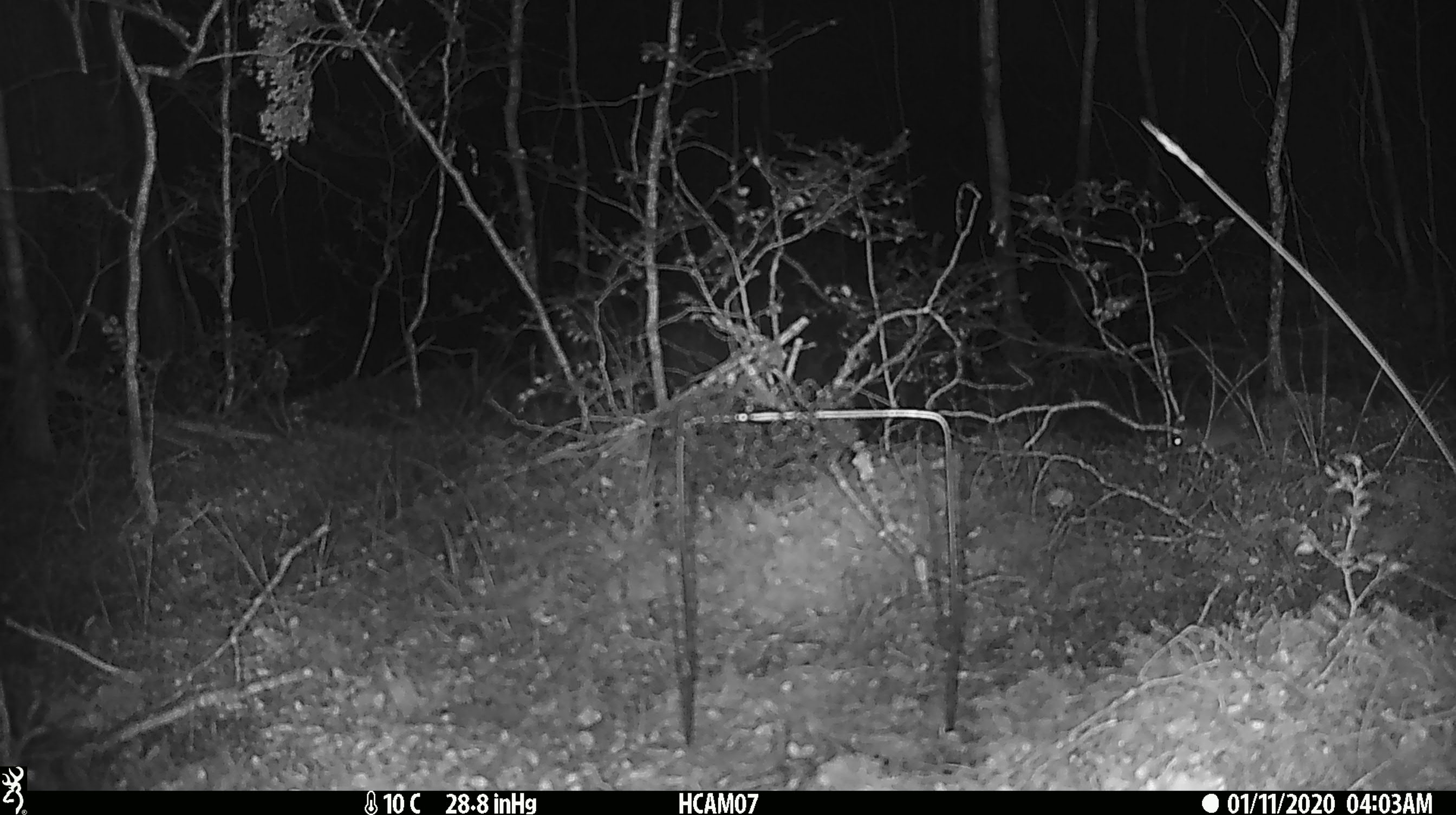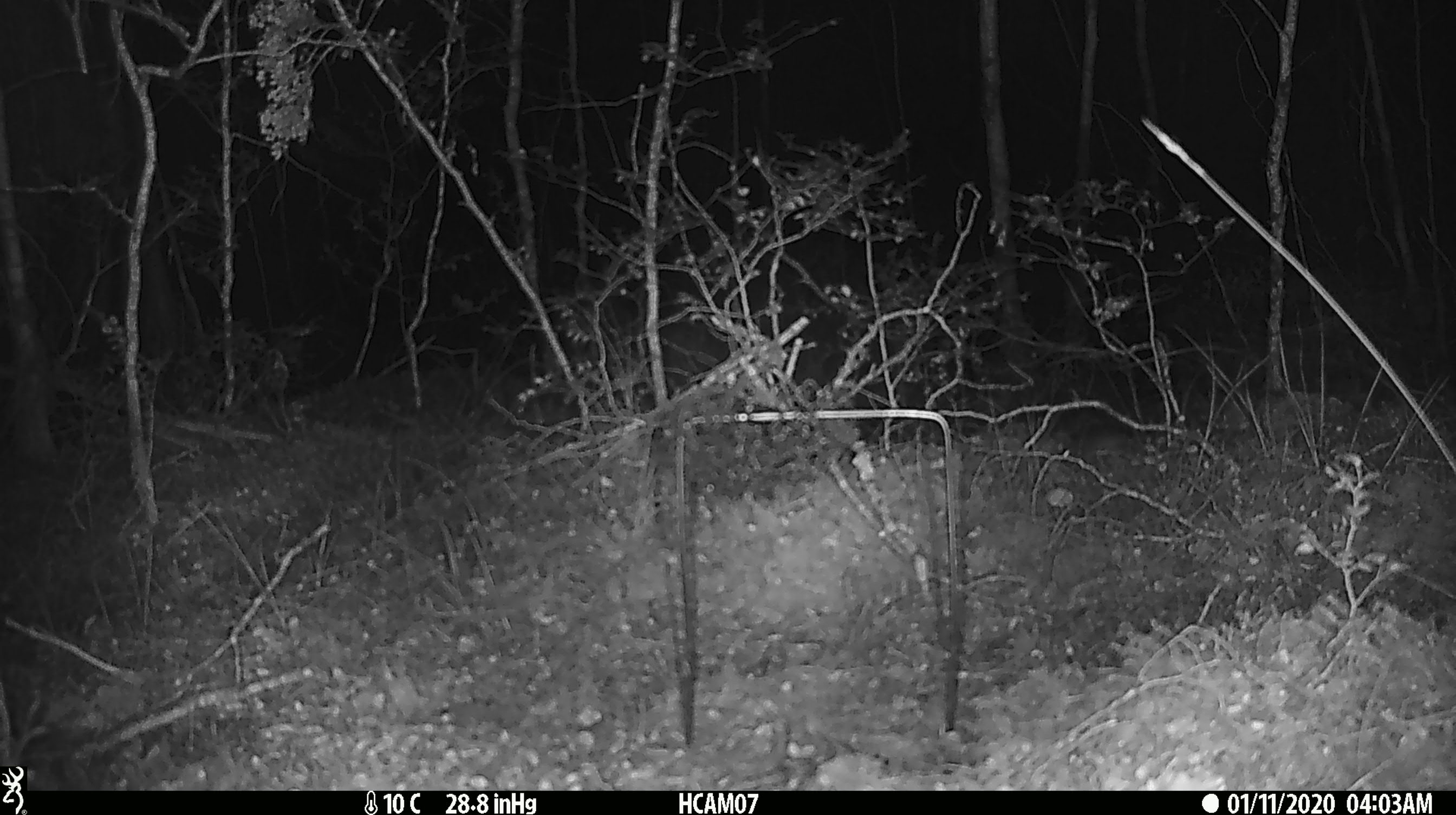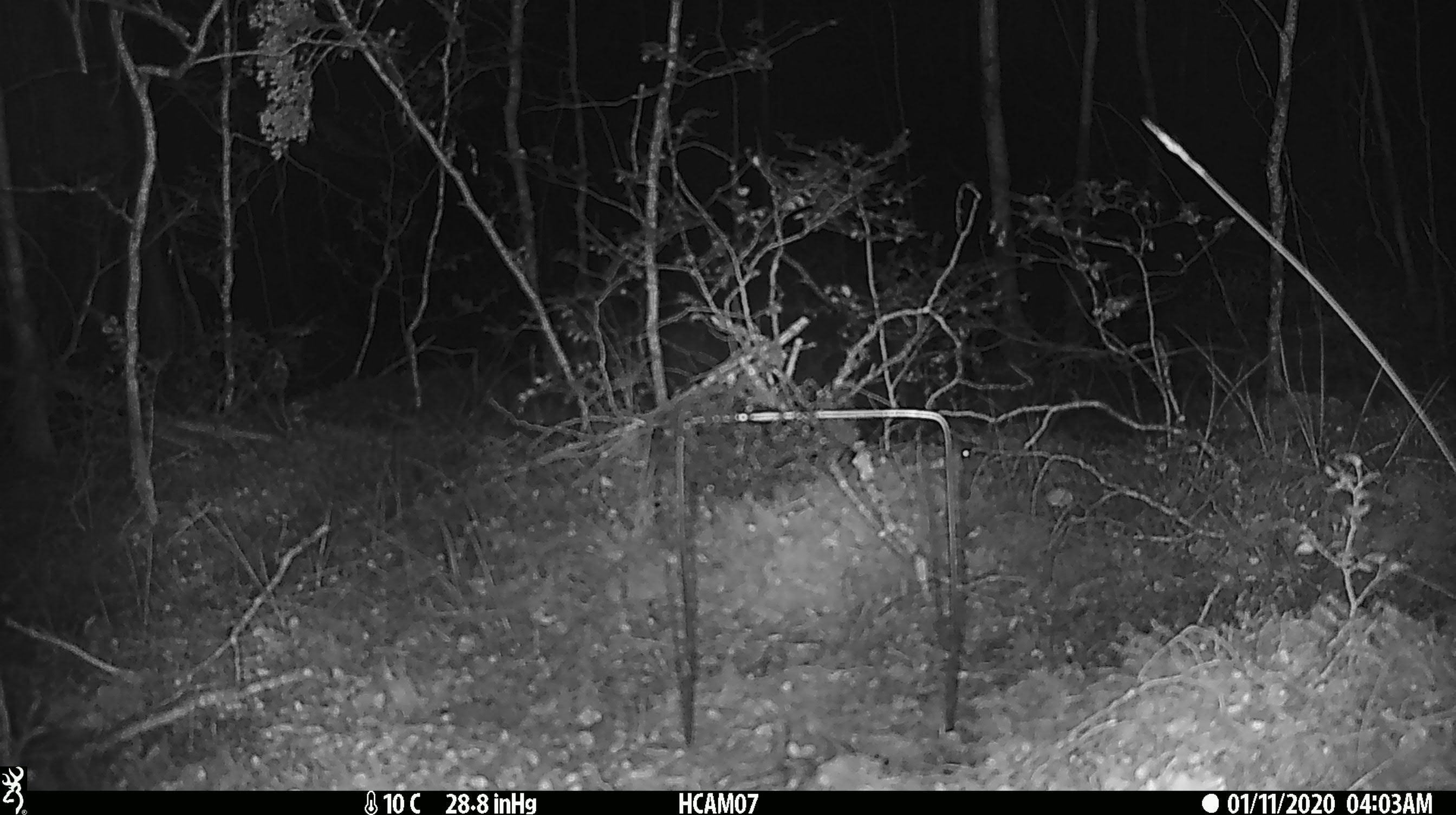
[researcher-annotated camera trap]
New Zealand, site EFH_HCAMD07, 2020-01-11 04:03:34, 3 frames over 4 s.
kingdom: Animalia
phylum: Chordata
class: Mammalia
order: Rodentia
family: Muridae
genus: Mus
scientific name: Mus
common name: mouse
Mouse (Mus).